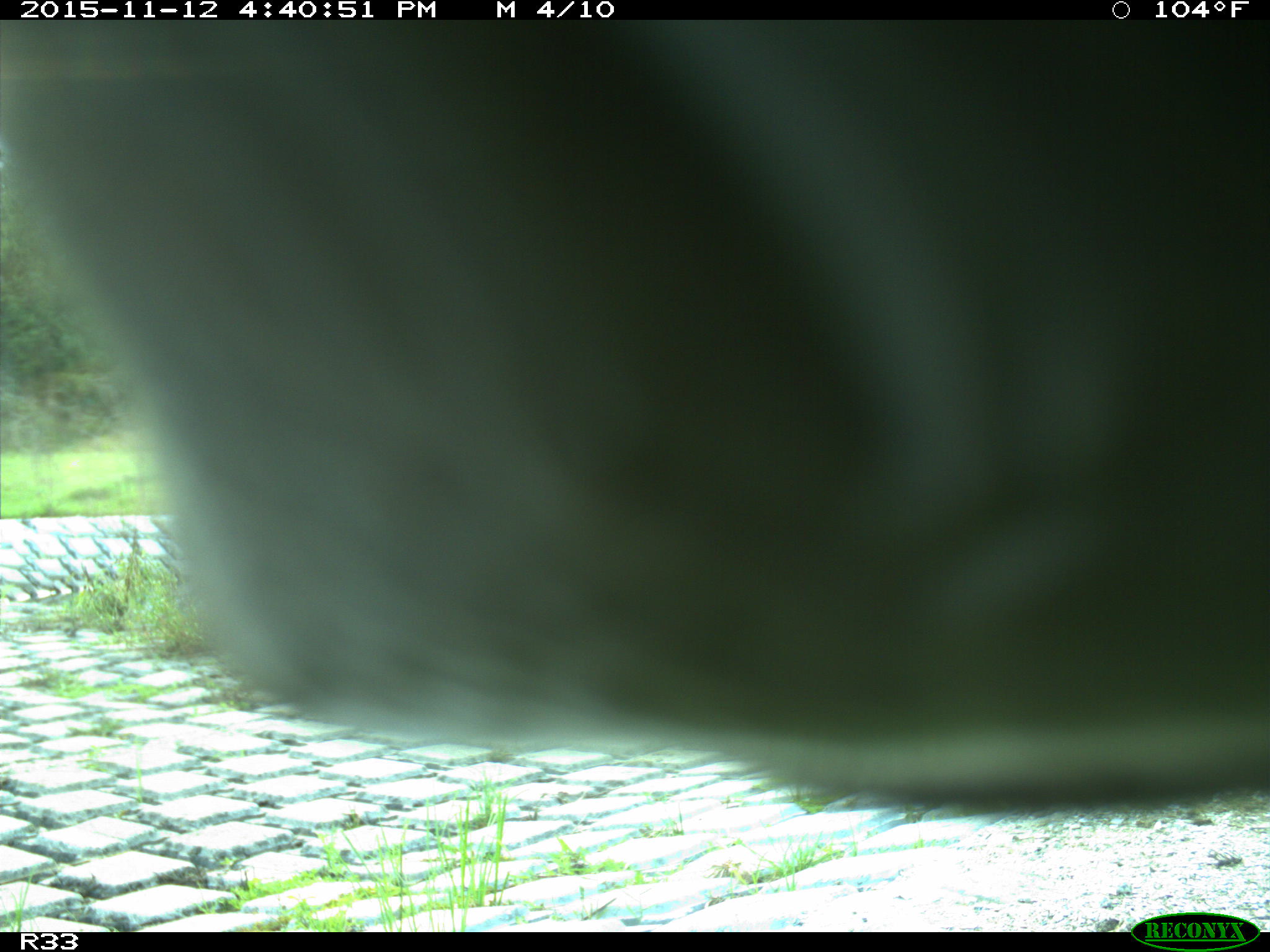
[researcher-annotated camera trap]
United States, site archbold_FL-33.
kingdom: Animalia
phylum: Chordata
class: Mammalia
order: Artiodactyla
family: Bovidae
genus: Bos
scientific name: Bos taurus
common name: domestic cow